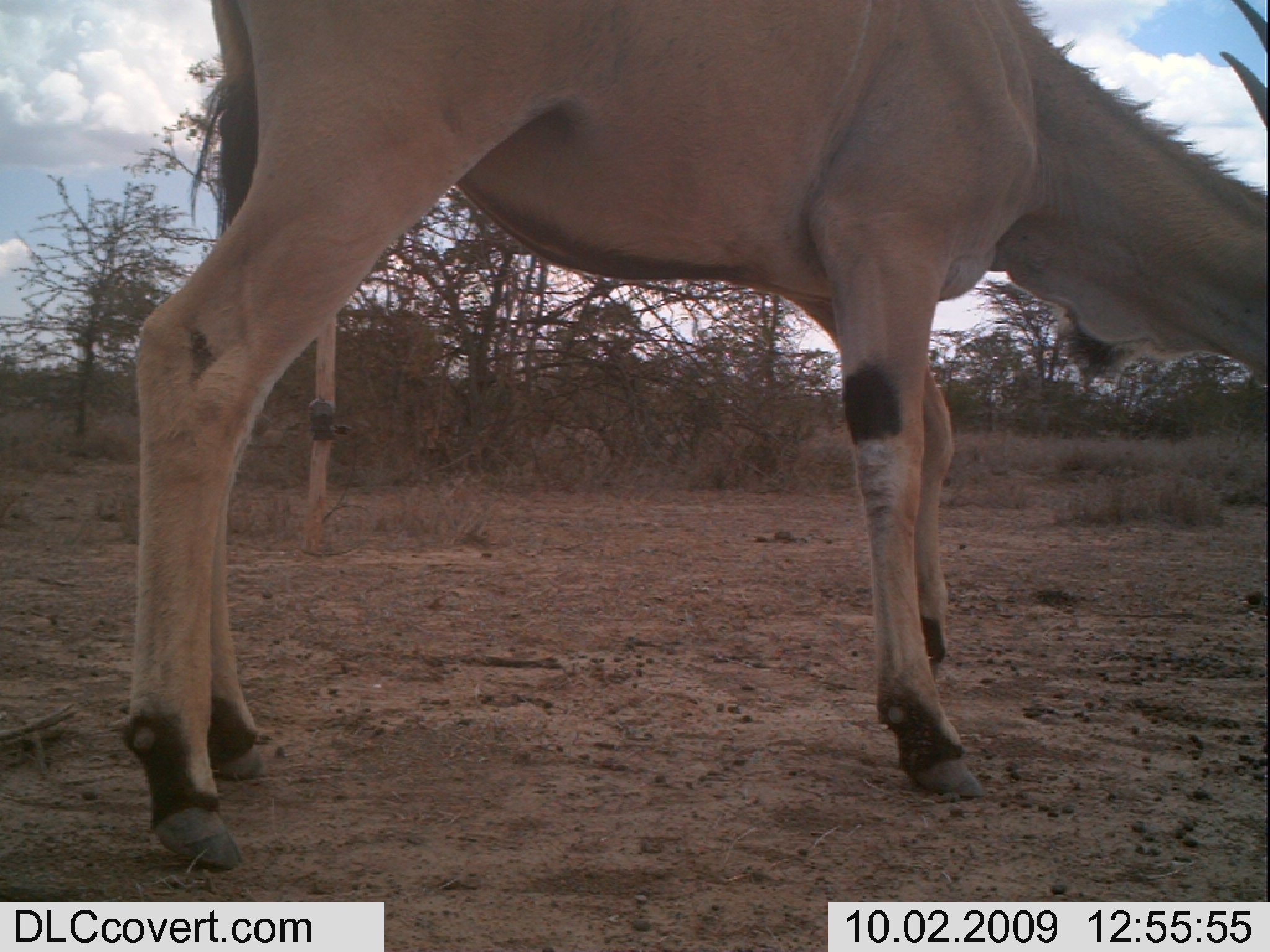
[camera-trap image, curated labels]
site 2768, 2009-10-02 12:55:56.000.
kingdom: Animalia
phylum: Chordata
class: Mammalia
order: Artiodactyla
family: Bovidae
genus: Tragelaphus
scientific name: Tragelaphus oryx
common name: eland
Tragelaphus oryx (eland), count 1.